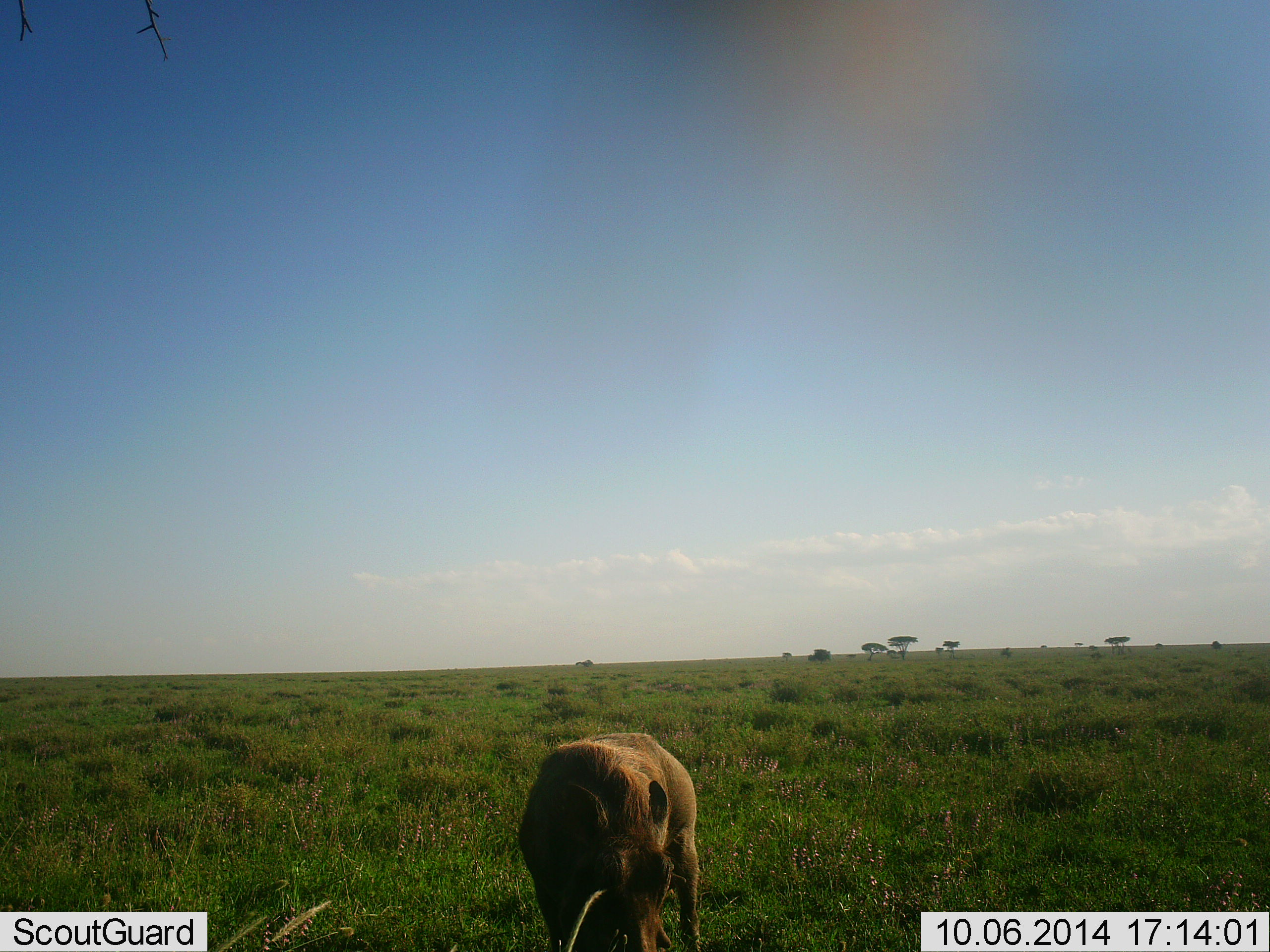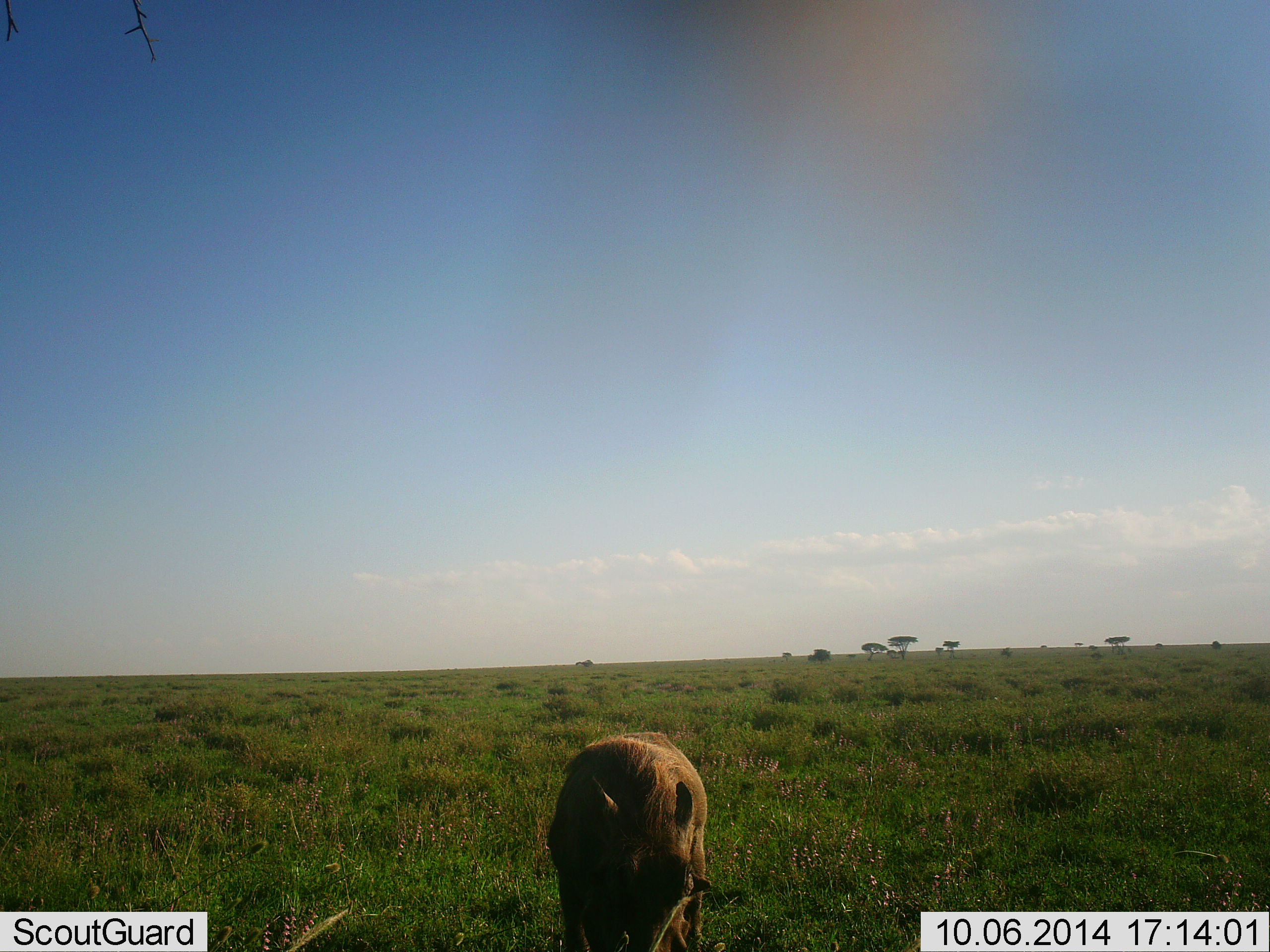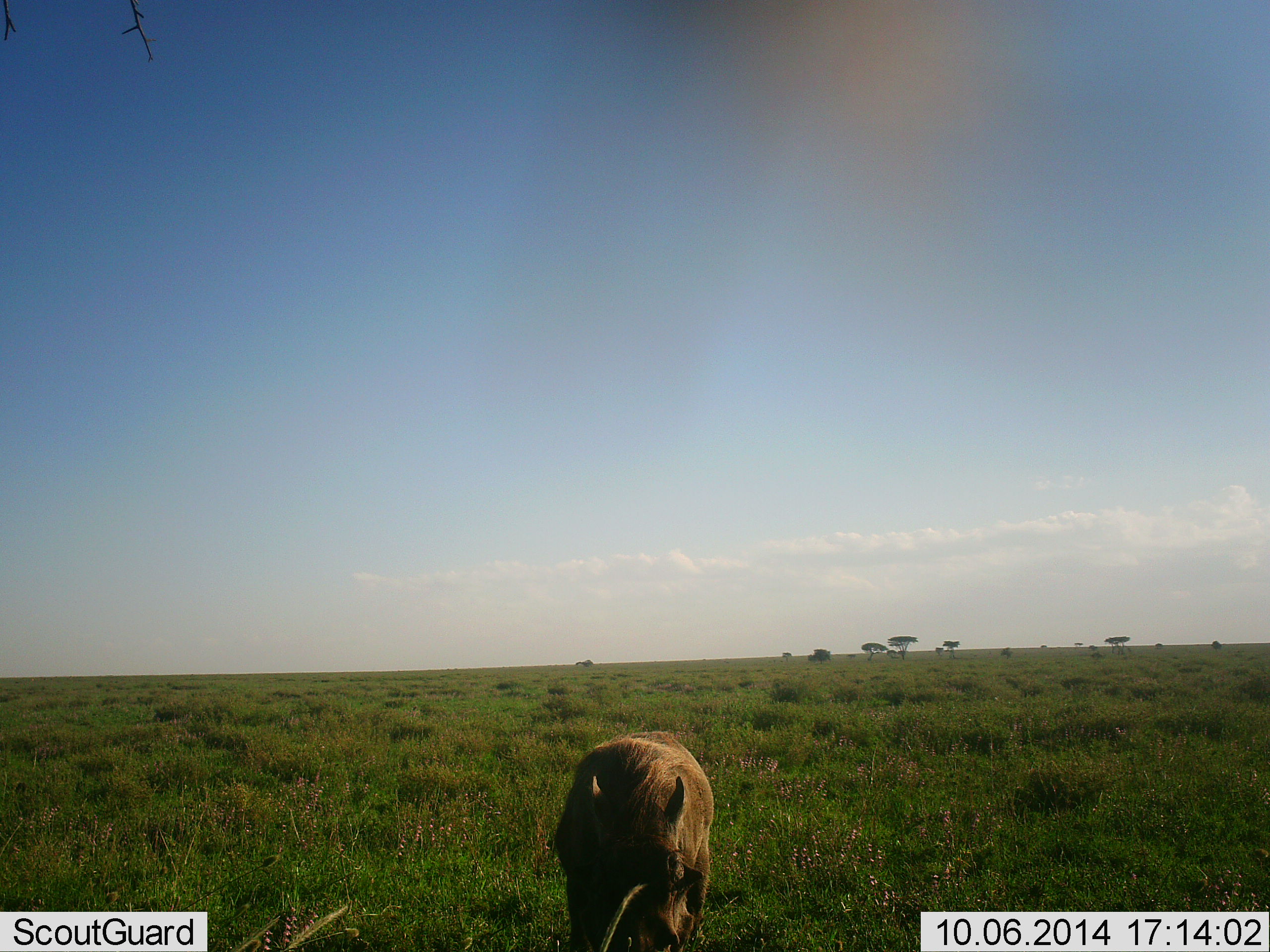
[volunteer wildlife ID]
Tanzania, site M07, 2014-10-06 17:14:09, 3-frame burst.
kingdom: Animalia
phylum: Chordata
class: Mammalia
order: Artiodactyla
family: Suidae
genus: Phacochoerus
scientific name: Phacochoerus africanus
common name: warthog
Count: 1.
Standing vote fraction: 60%.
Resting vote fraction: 0%.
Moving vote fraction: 20%.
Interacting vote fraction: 0%.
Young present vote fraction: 0%.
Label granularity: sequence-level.